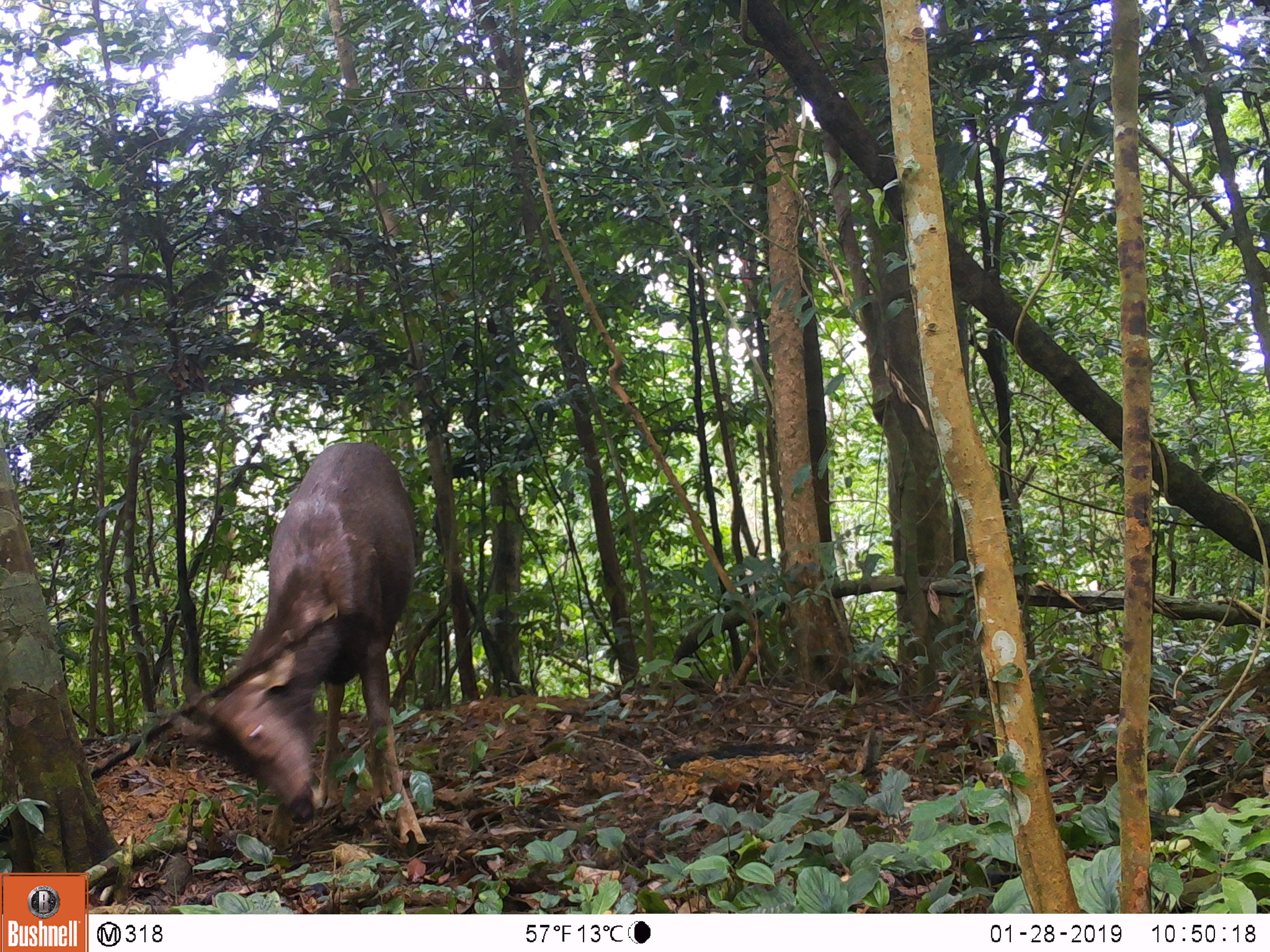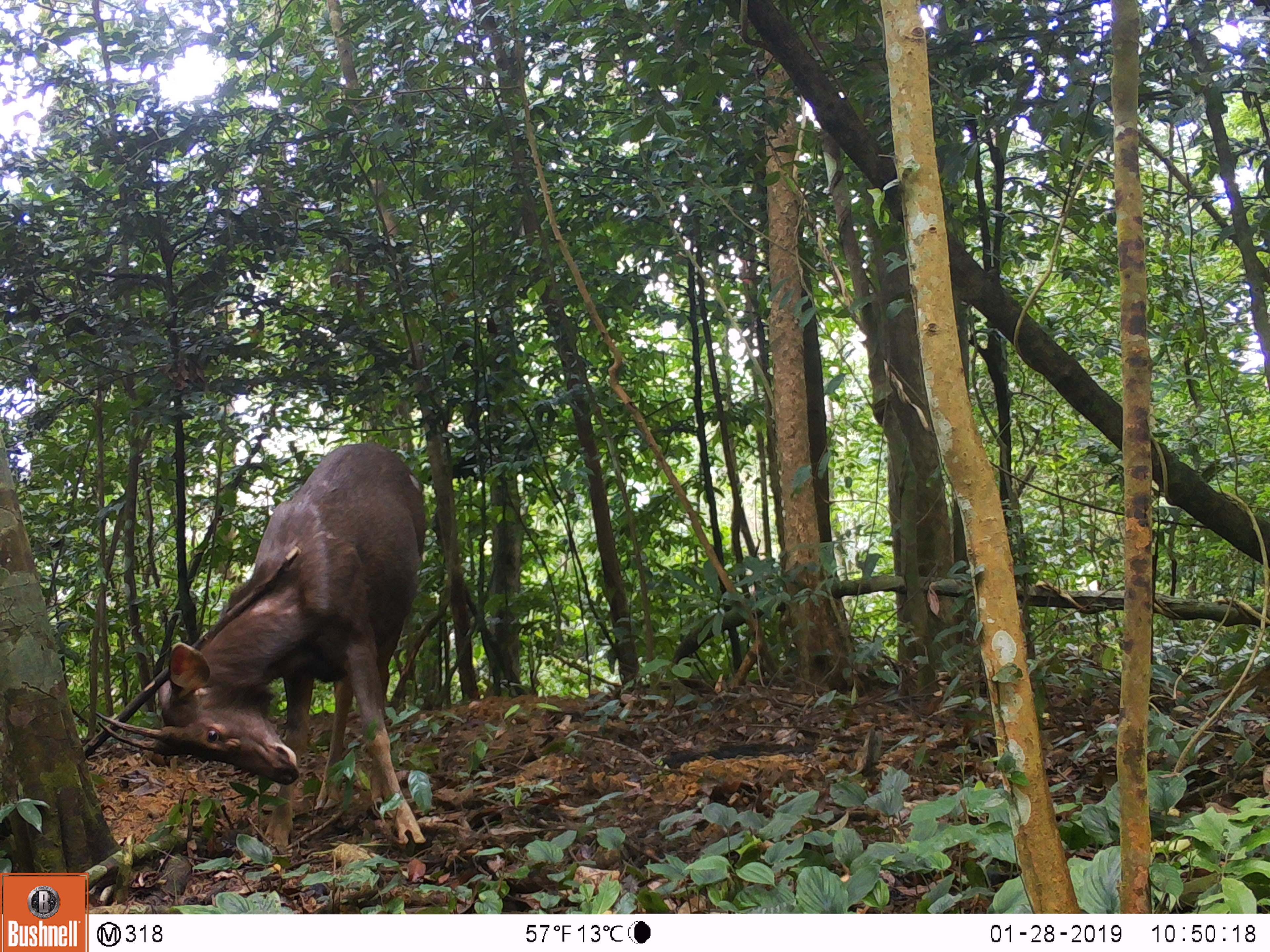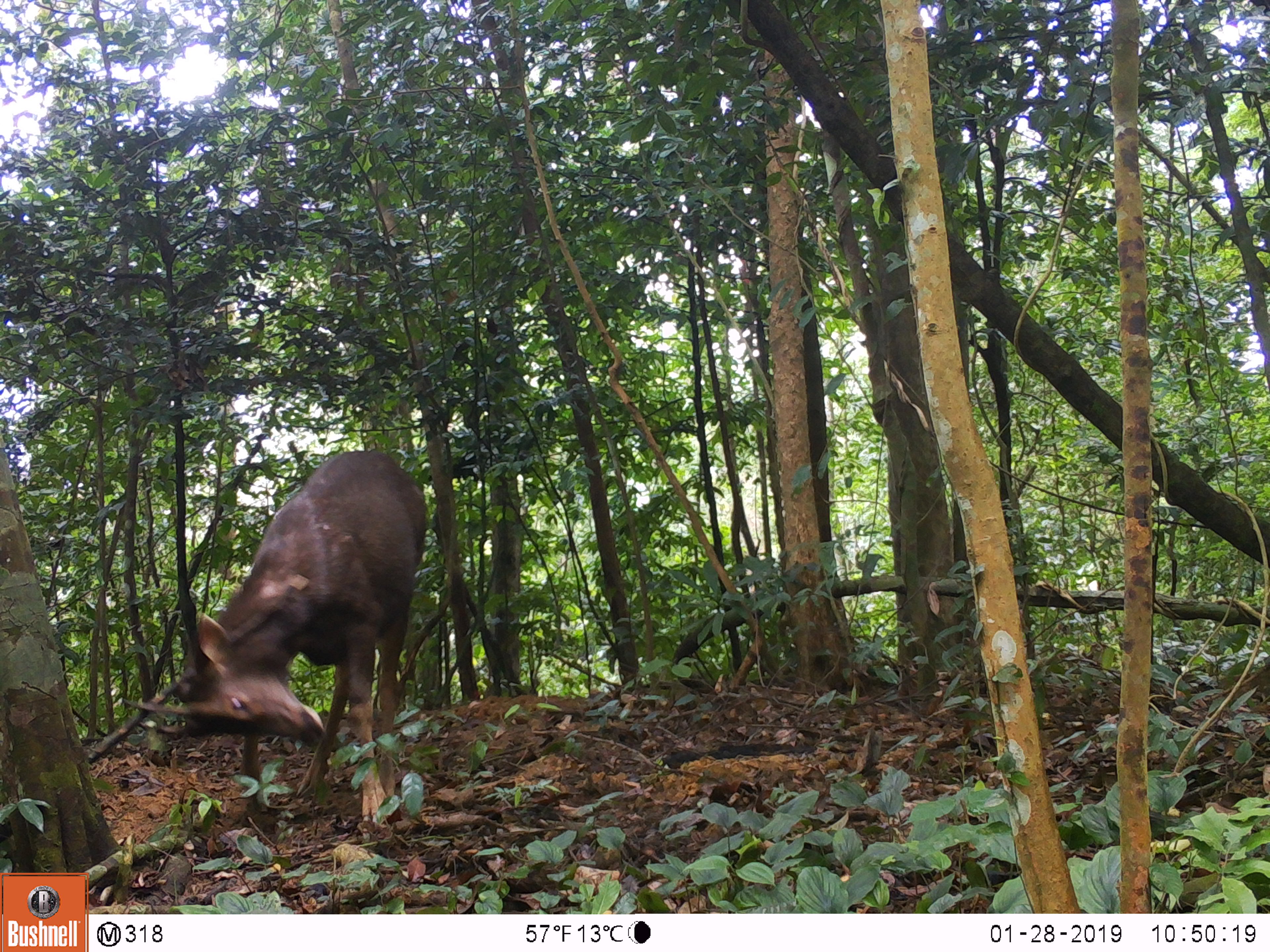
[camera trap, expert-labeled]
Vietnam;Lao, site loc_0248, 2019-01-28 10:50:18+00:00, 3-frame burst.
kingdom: Animalia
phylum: Chordata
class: Mammalia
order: Artiodactyla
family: Cervidae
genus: Rusa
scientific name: Rusa unicolor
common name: sambar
Sambar (Rusa unicolor). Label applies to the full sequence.